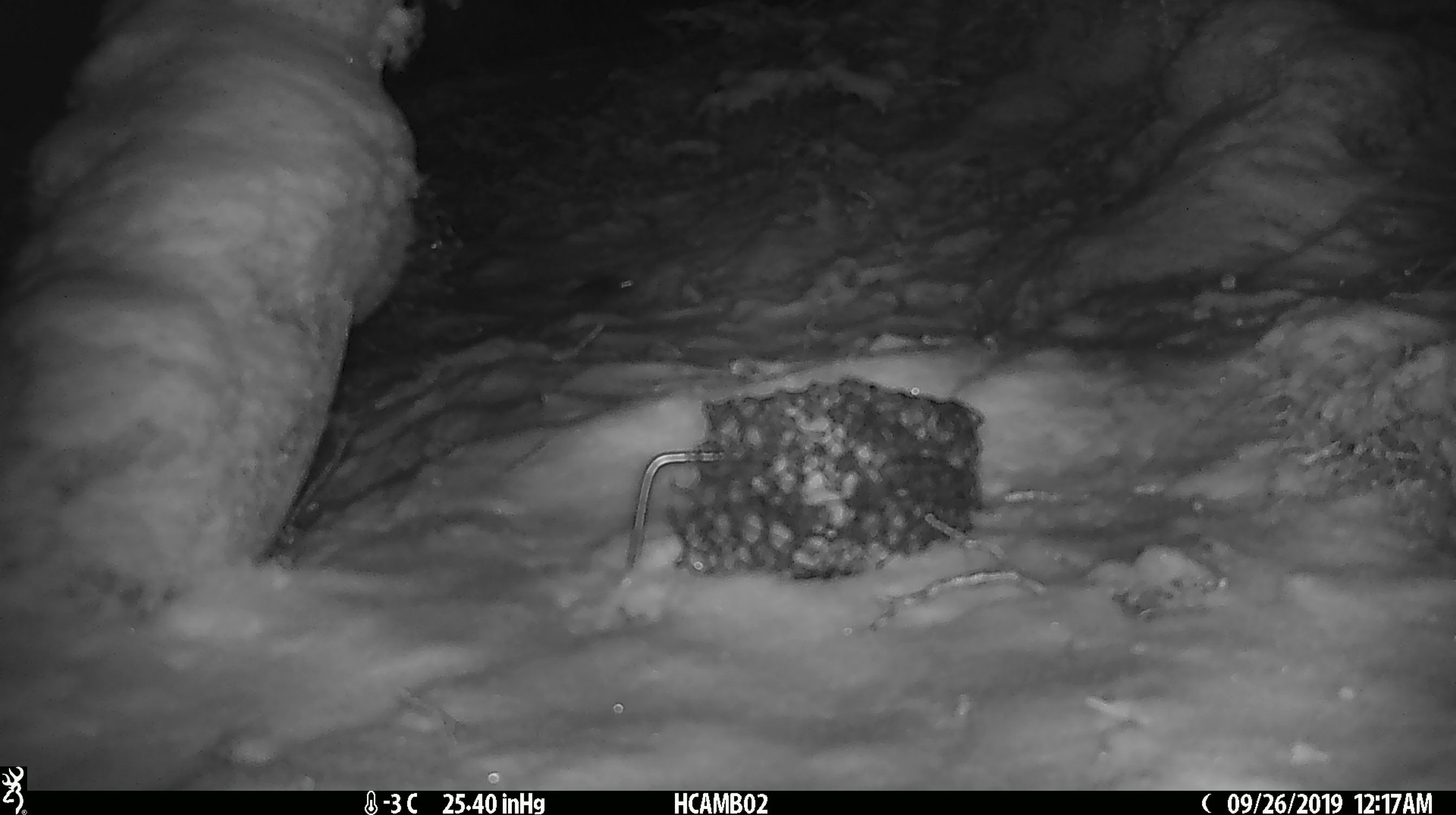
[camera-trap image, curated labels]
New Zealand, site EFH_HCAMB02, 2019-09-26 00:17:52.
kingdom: Animalia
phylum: Chordata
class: Mammalia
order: Rodentia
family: Muridae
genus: Mus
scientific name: Mus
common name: mouse